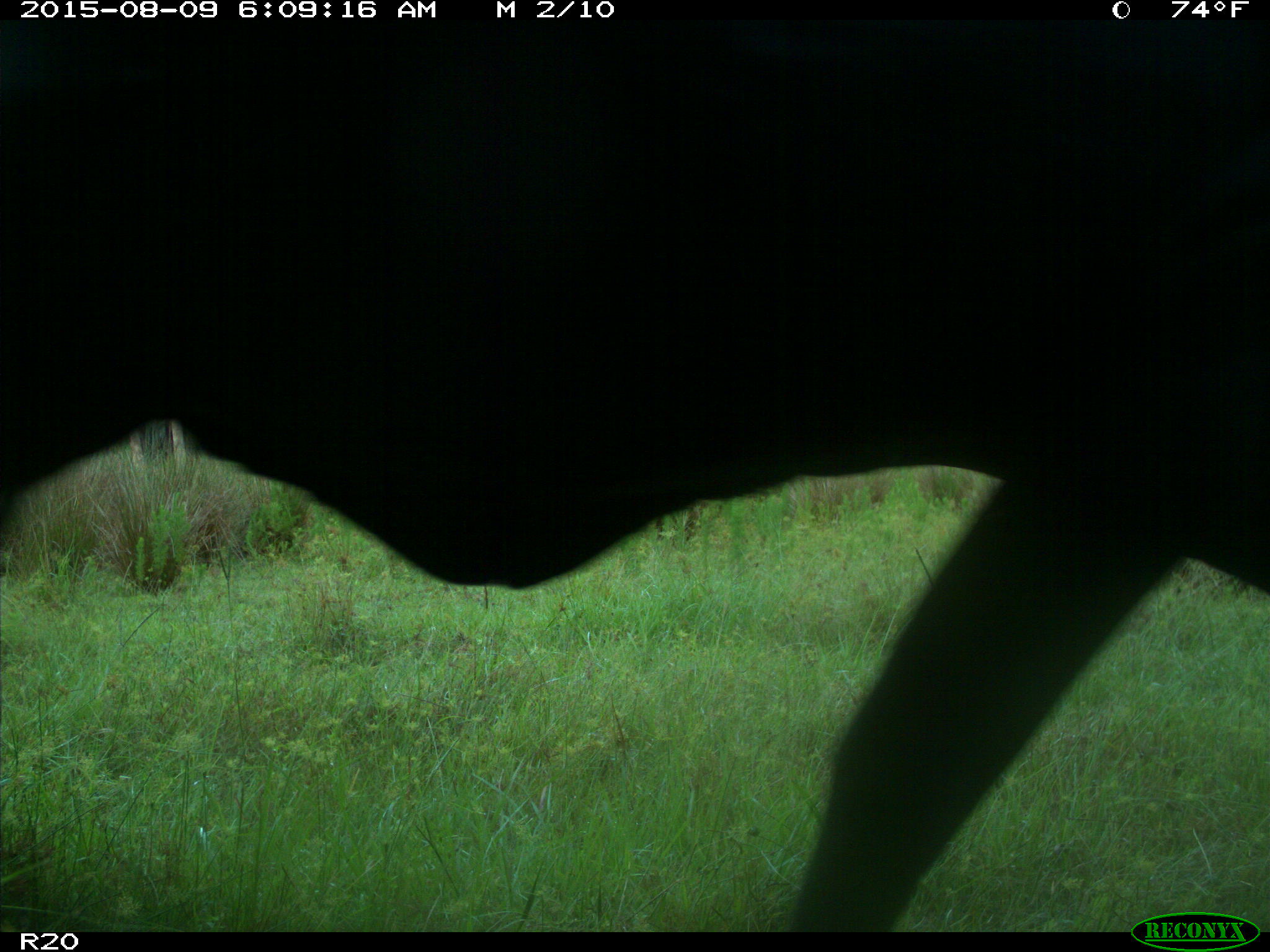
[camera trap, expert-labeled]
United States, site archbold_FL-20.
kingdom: Animalia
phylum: Chordata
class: Mammalia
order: Artiodactyla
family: Bovidae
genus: Bos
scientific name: Bos taurus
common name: domestic cow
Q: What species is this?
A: Bos taurus (domestic cow).